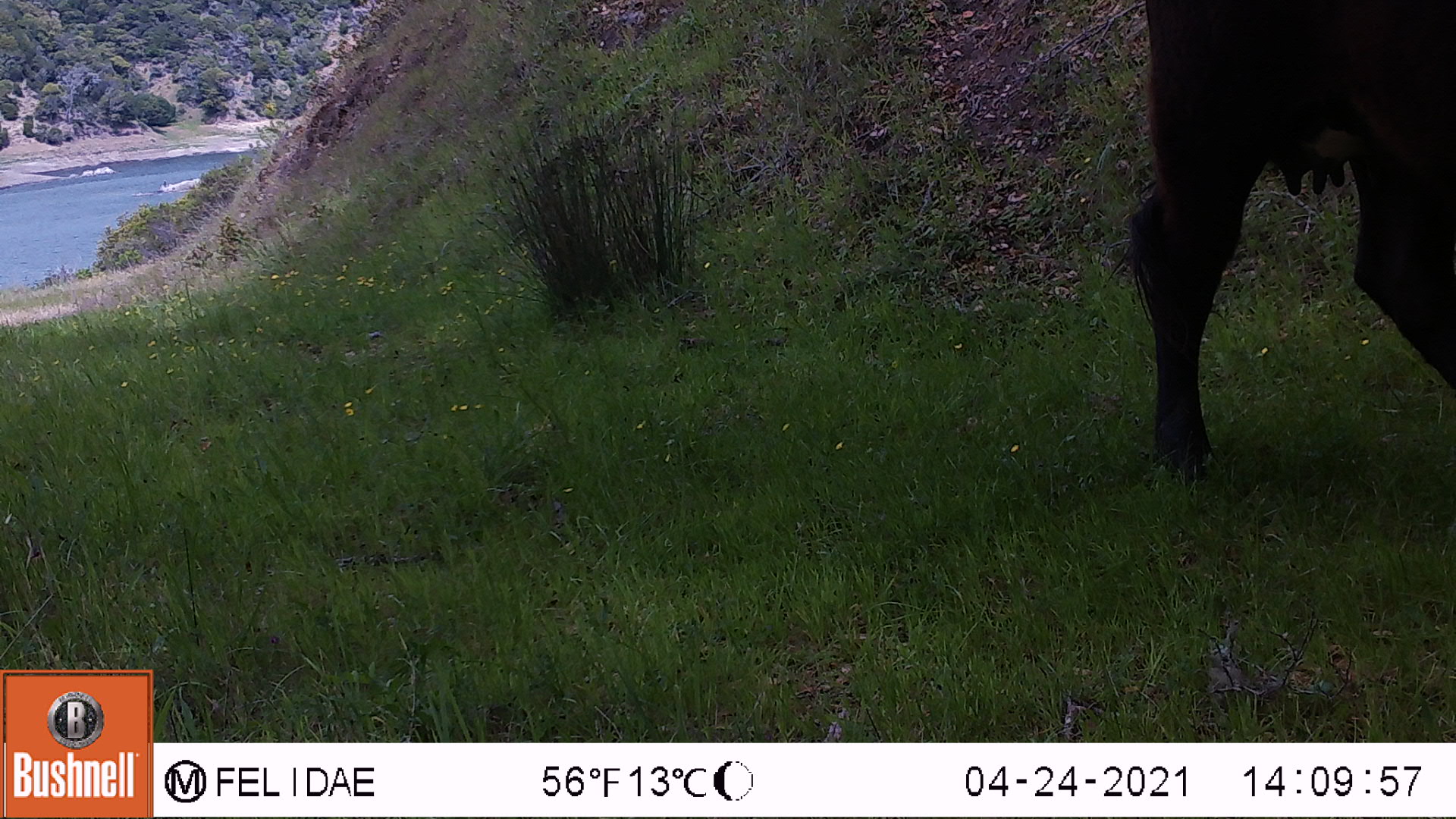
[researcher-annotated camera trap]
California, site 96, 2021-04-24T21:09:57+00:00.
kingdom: Animalia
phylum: Chordata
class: Mammalia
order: Artiodactyla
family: Bovidae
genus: Bos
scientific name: Bos taurus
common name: domestic cattle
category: cattle